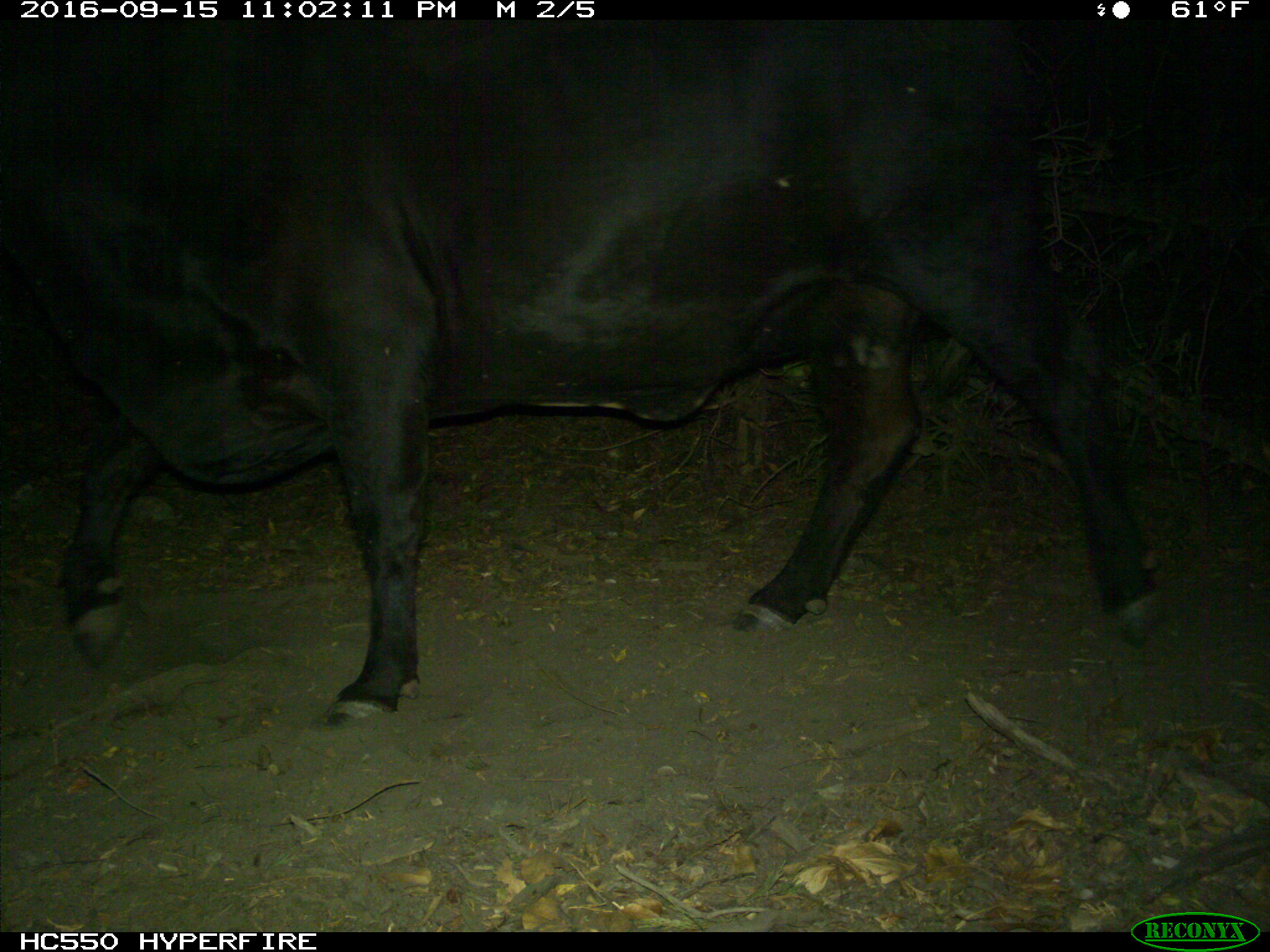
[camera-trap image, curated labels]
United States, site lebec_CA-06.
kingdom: Animalia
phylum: Chordata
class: Mammalia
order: Artiodactyla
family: Bovidae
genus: Bos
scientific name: Bos taurus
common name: domestic cow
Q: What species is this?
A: Bos taurus (domestic cow).